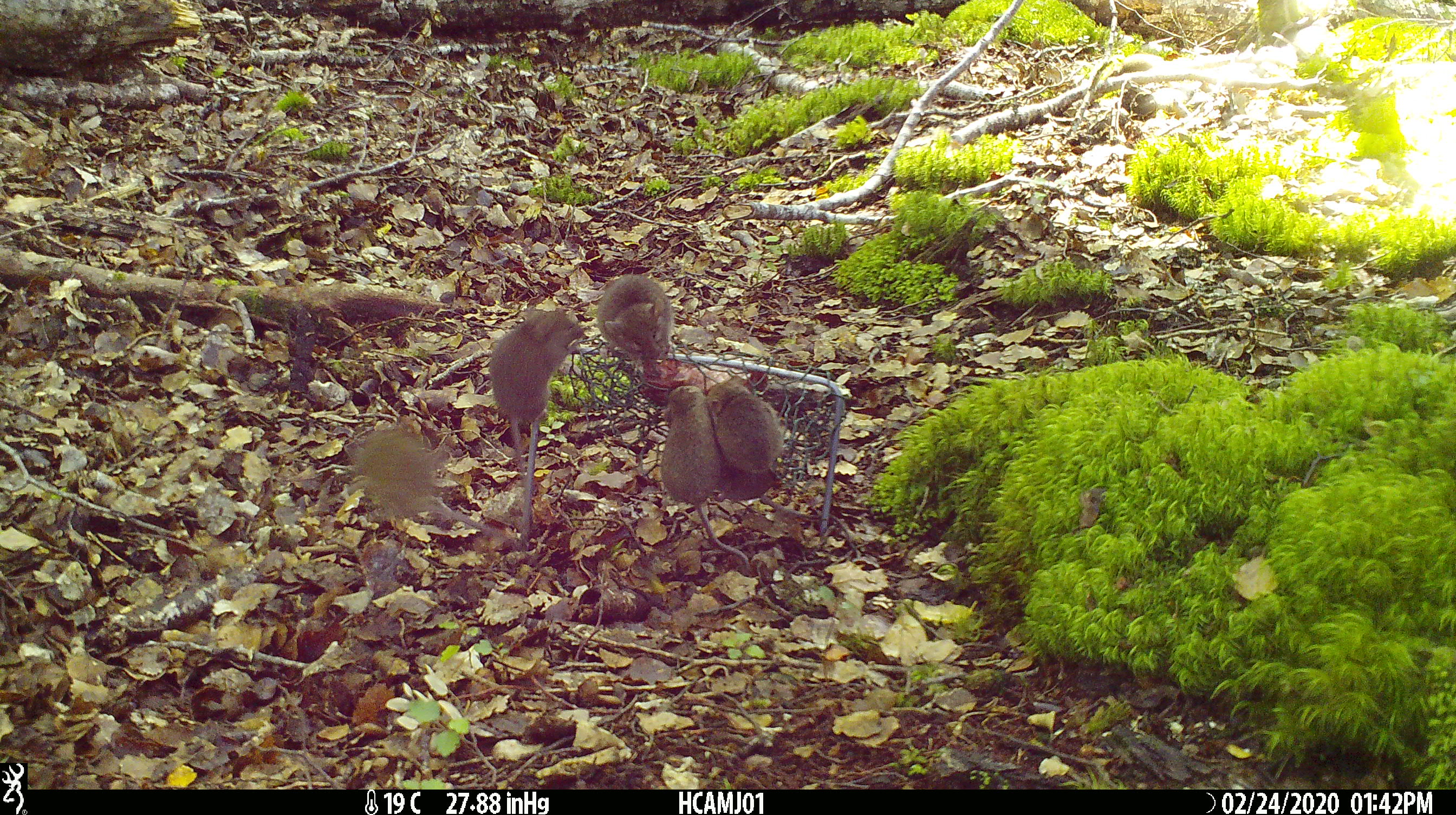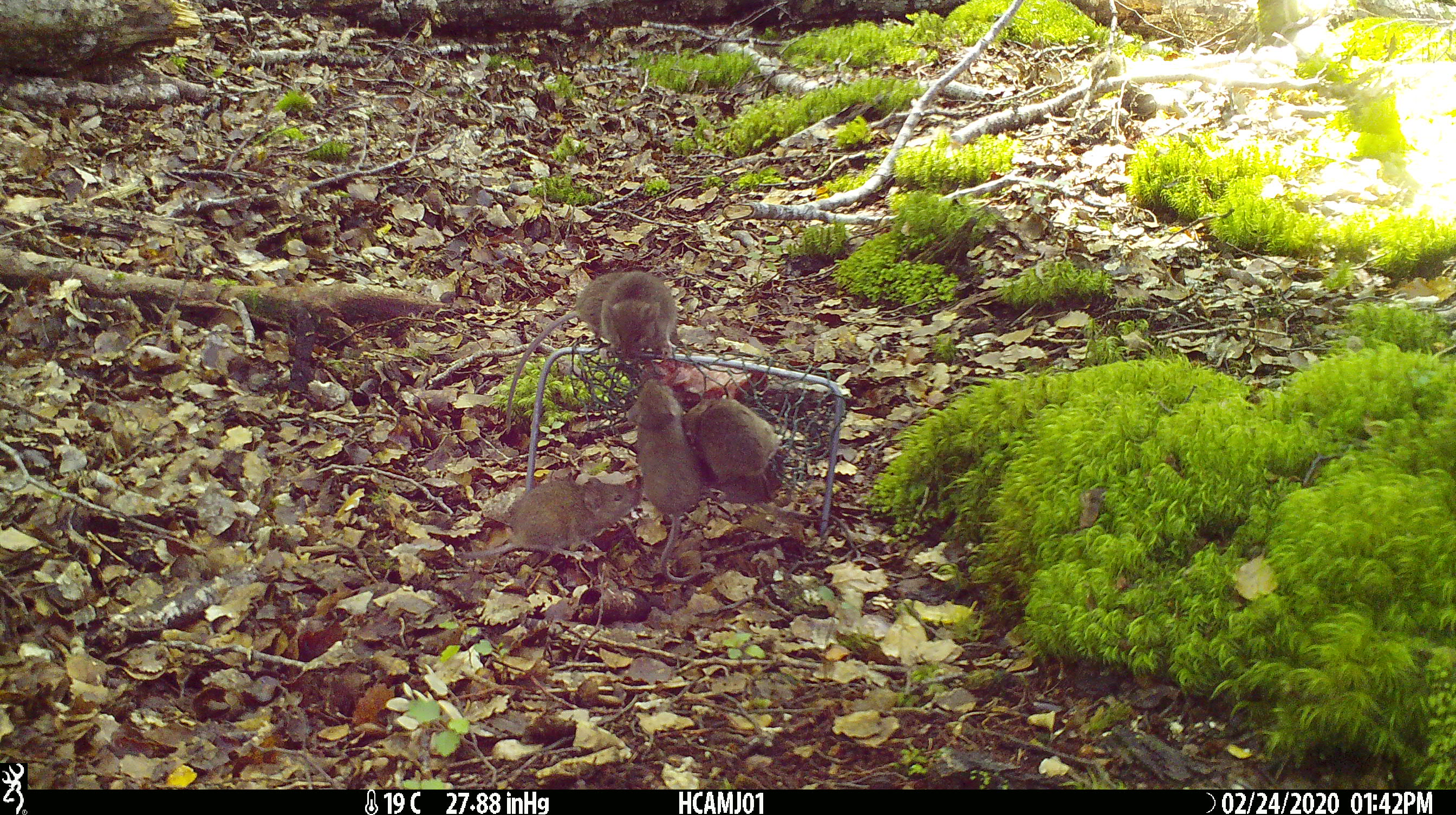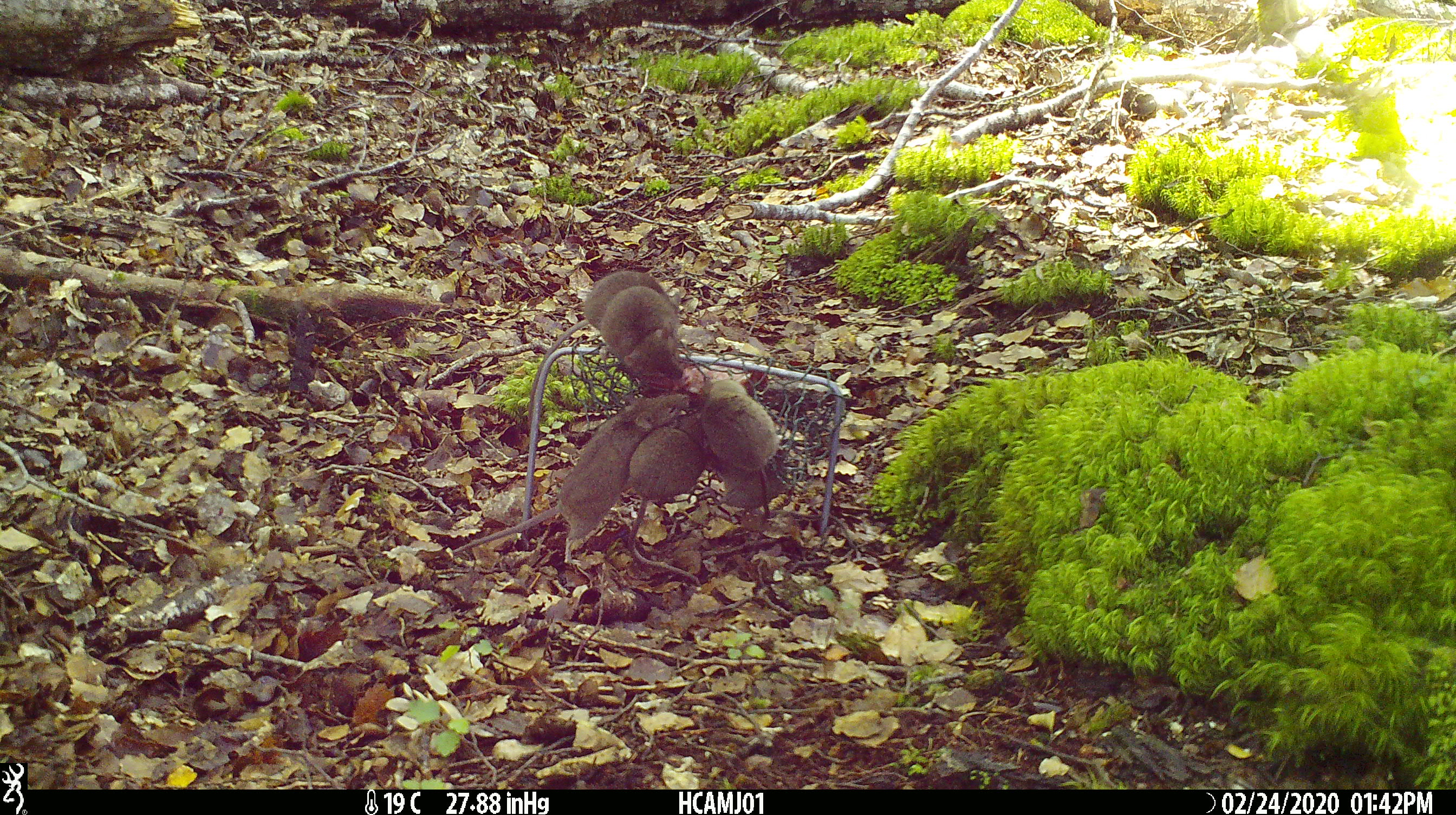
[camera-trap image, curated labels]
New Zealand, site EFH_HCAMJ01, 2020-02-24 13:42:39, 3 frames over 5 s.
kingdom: Animalia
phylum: Chordata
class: Mammalia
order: Rodentia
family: Muridae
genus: Mus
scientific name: Mus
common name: mouse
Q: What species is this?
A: Mouse (Mus).